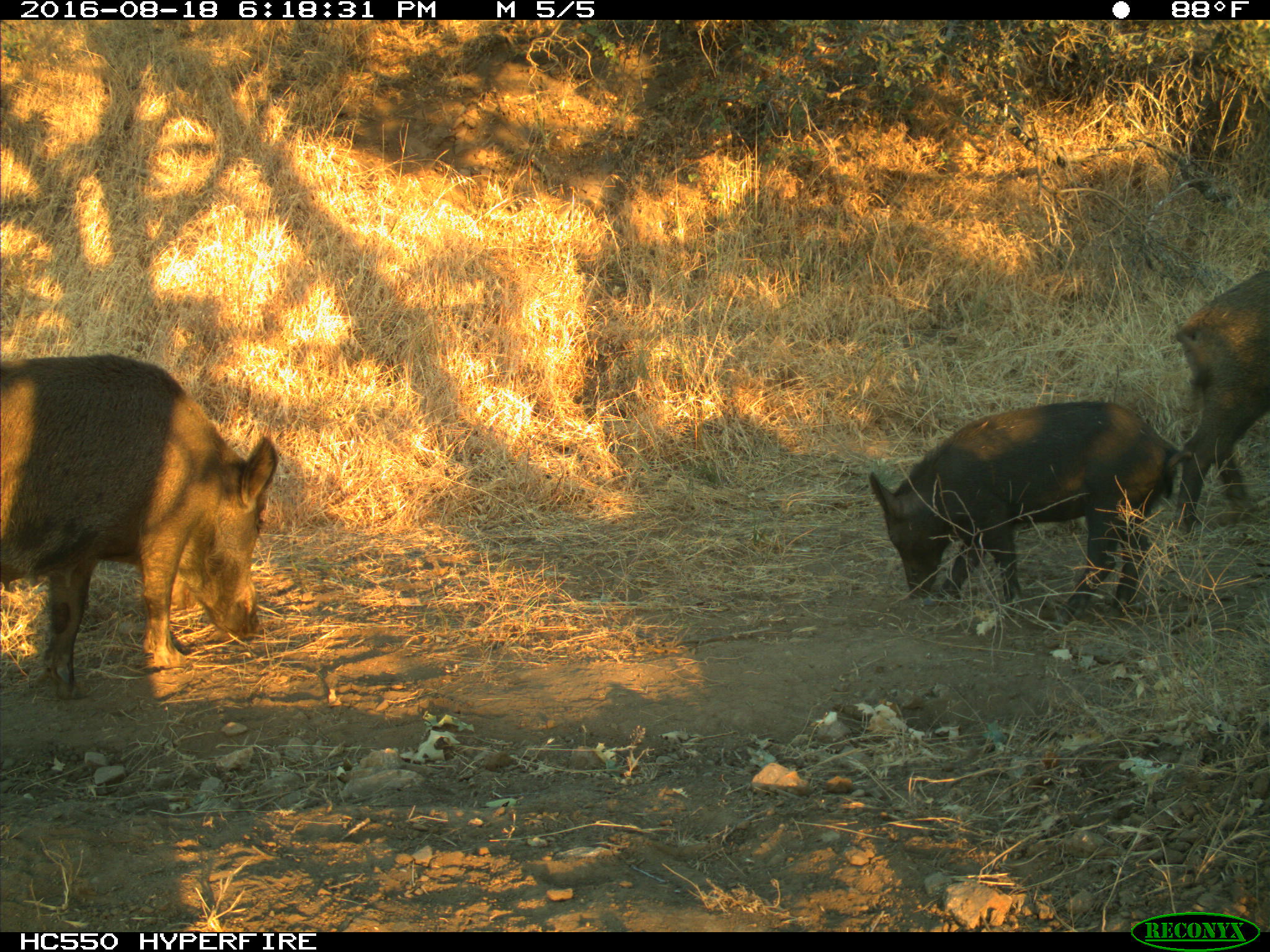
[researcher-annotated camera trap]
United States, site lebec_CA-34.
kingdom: Animalia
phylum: Chordata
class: Mammalia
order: Artiodactyla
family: Suidae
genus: Sus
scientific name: Sus scrofa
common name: wild boar